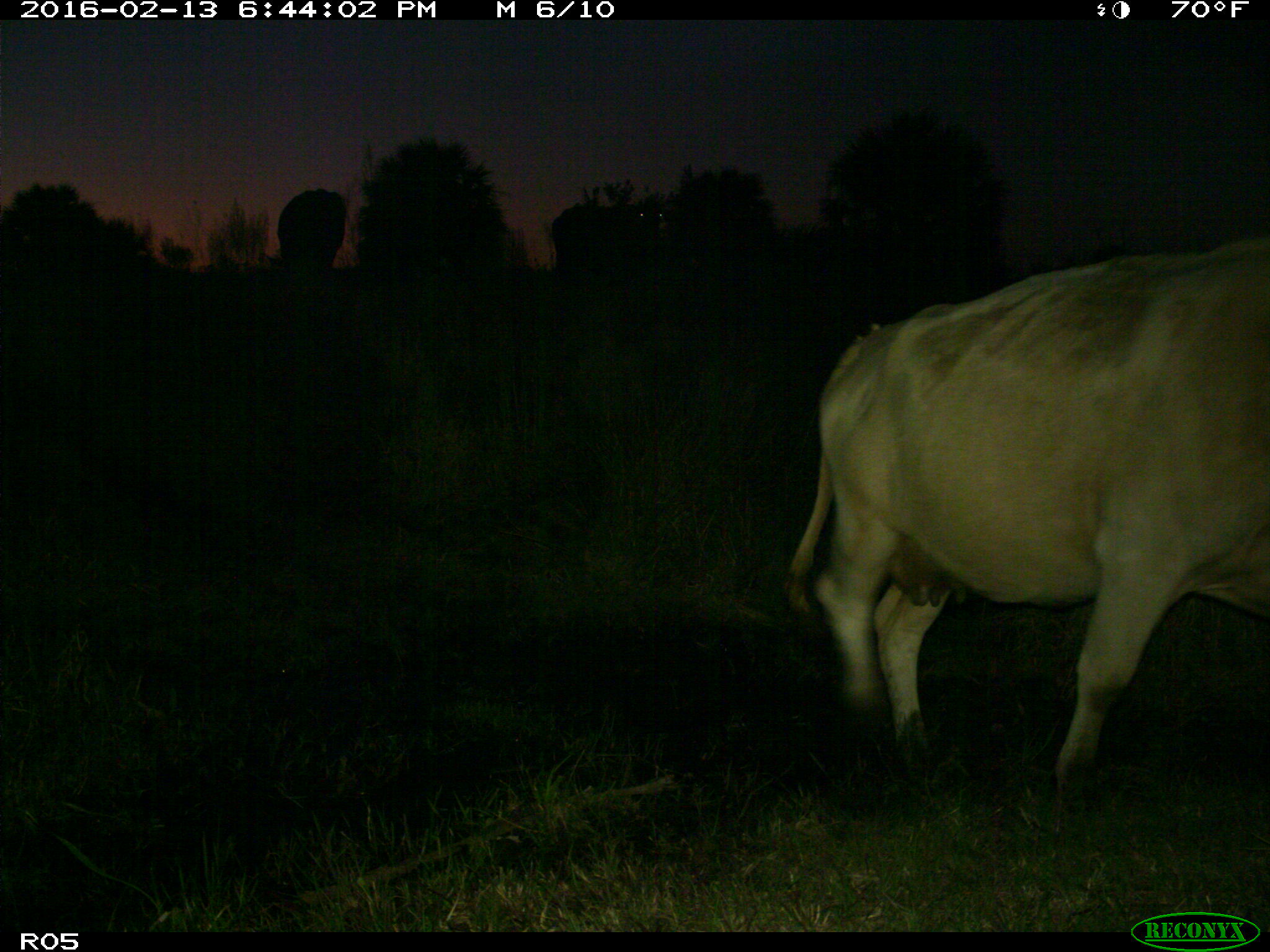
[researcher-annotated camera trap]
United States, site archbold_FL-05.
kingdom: Animalia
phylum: Chordata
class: Mammalia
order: Artiodactyla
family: Bovidae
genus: Bos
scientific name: Bos taurus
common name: domestic cow